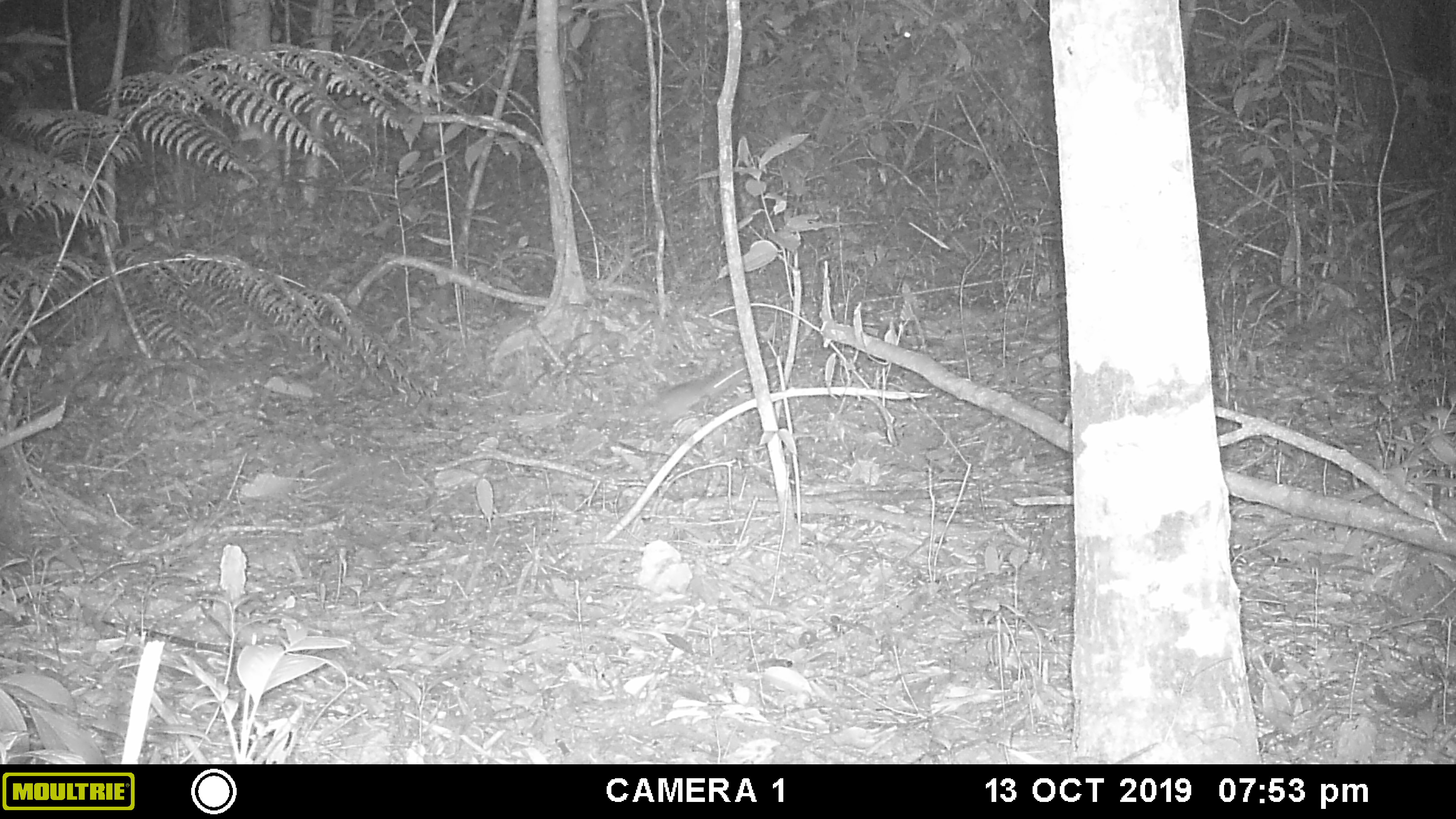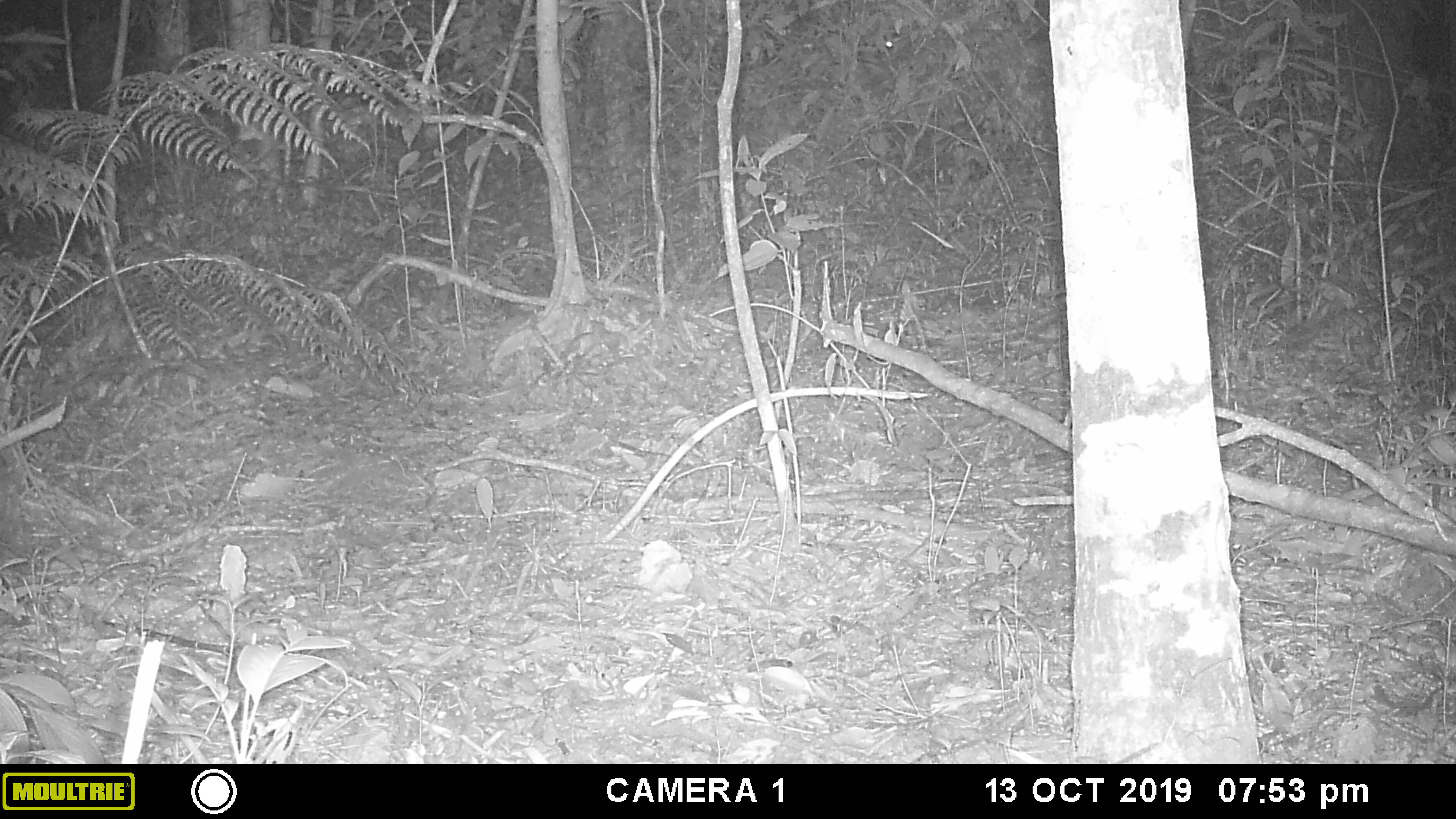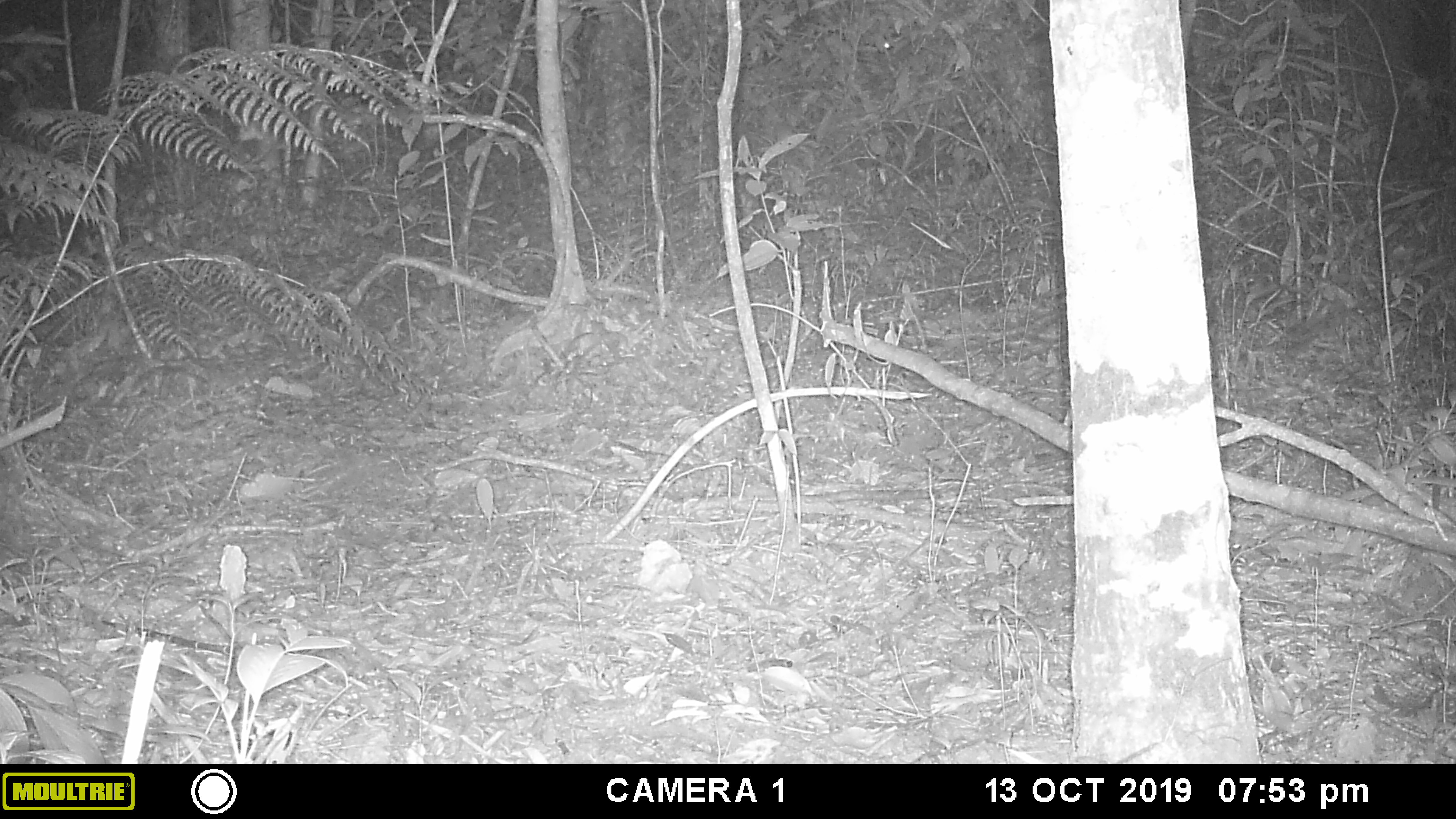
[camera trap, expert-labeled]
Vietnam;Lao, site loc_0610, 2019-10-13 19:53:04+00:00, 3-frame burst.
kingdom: Animalia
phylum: Chordata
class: Mammalia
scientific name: Mammalia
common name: mammal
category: unidentified small mammal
Unidentified small mammal (mammal) (Mammalia). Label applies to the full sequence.